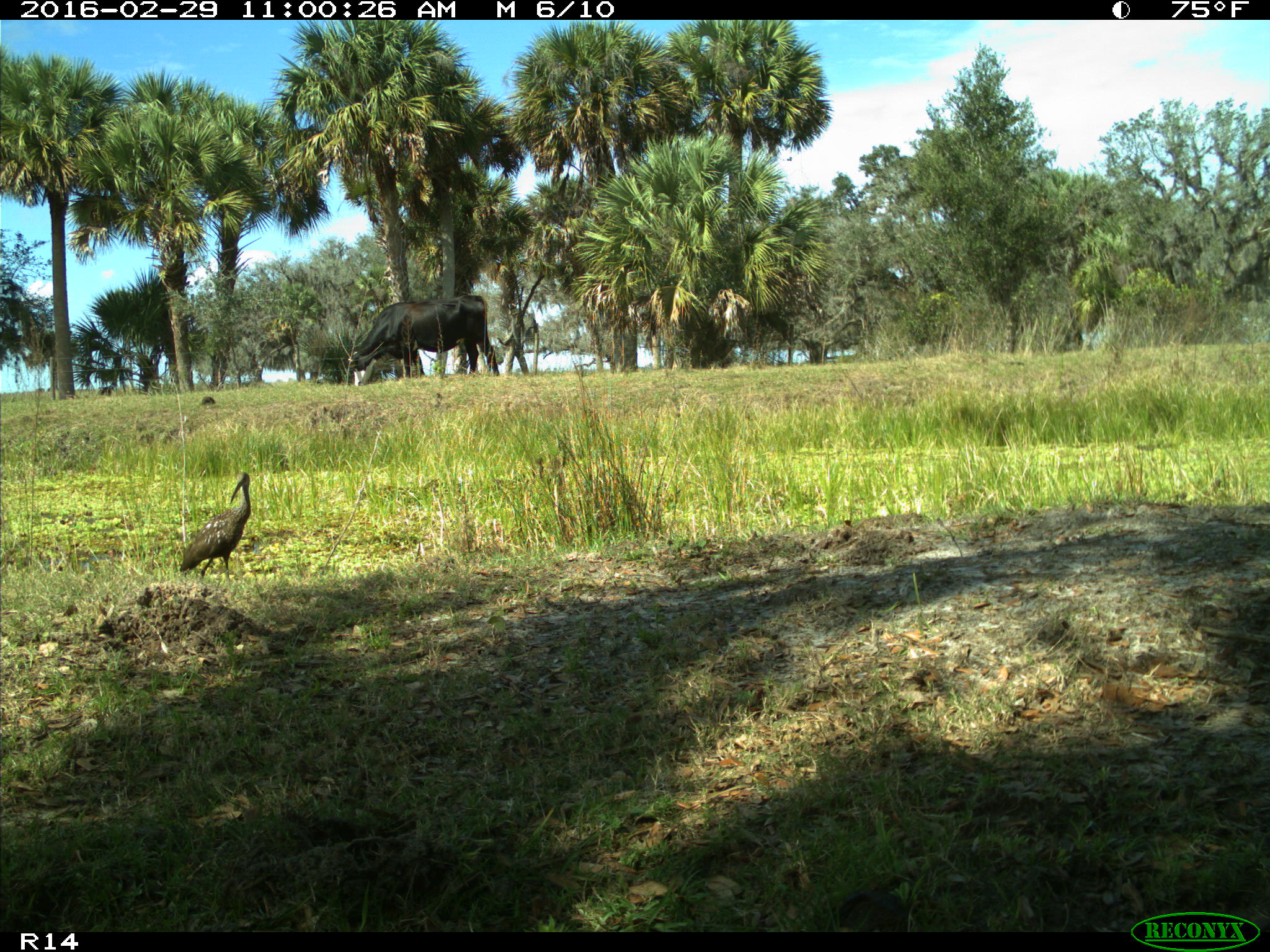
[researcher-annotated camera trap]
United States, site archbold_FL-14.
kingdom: Animalia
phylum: Chordata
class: Mammalia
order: Artiodactyla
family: Bovidae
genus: Bos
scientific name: Bos taurus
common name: domestic cow